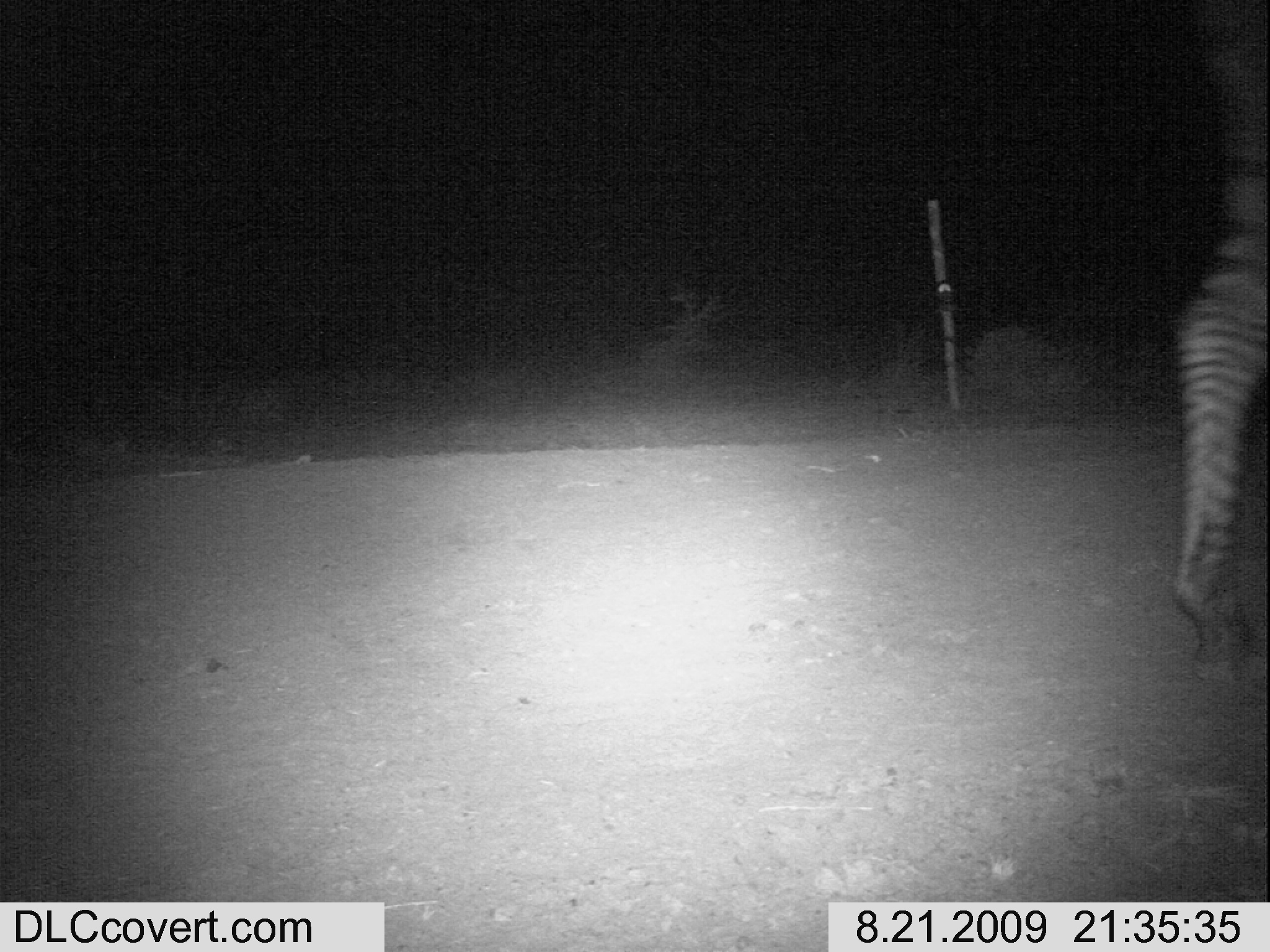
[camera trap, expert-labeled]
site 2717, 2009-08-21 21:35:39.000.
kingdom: Animalia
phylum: Chordata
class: Mammalia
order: Perissodactyla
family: Equidae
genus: Equus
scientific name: Equus quagga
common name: plains zebra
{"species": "Equus quagga (plains zebra)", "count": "1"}